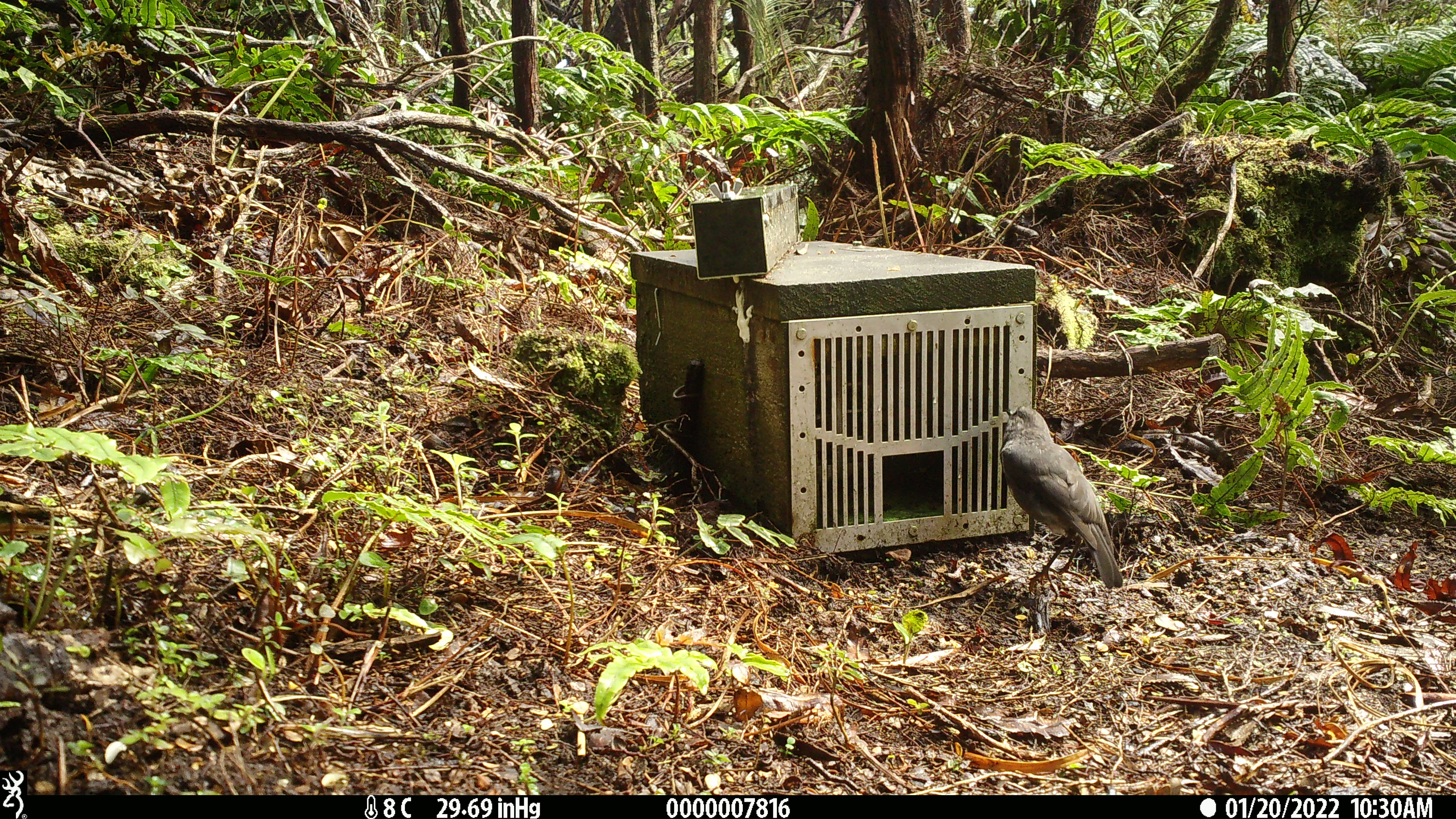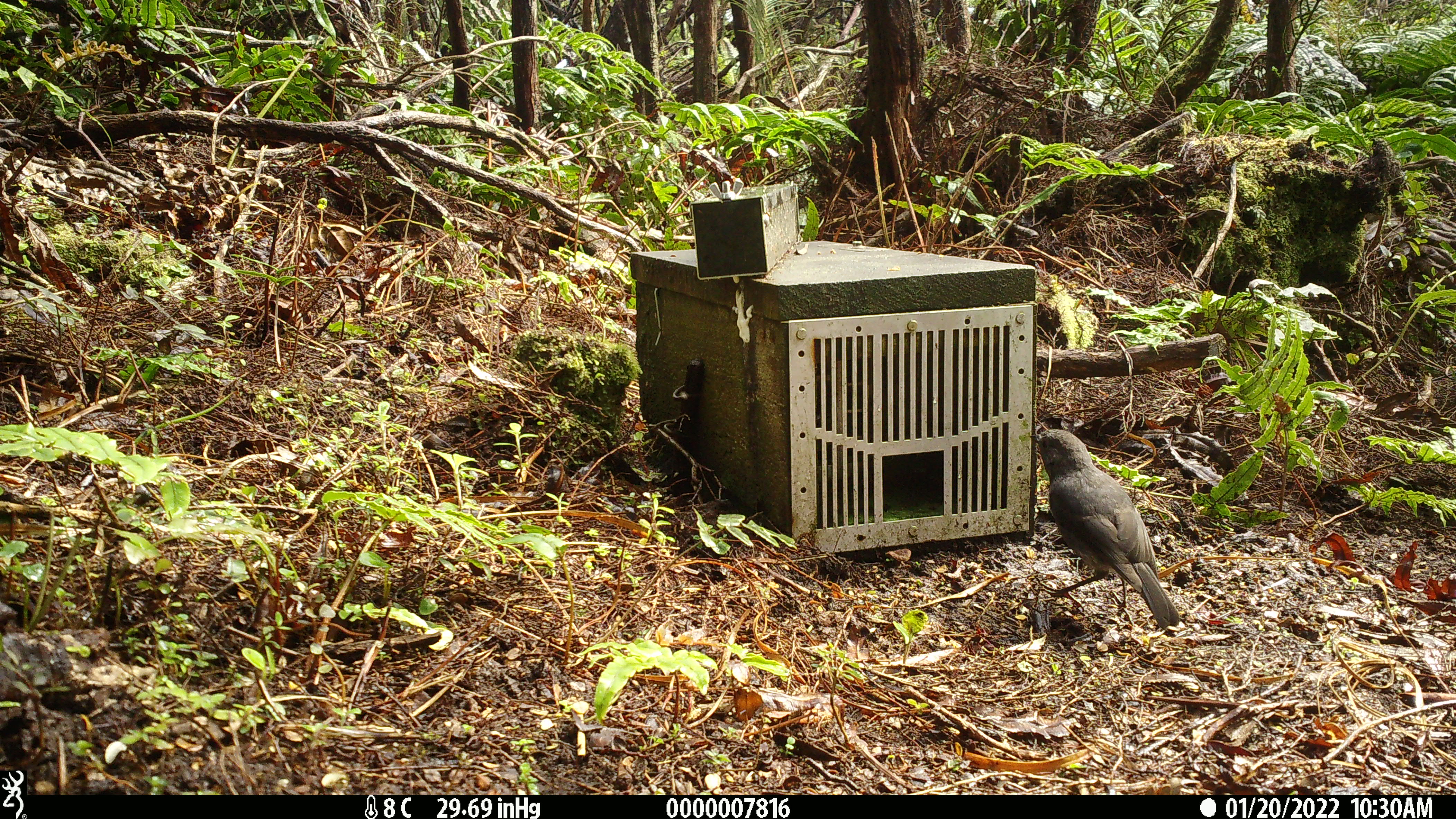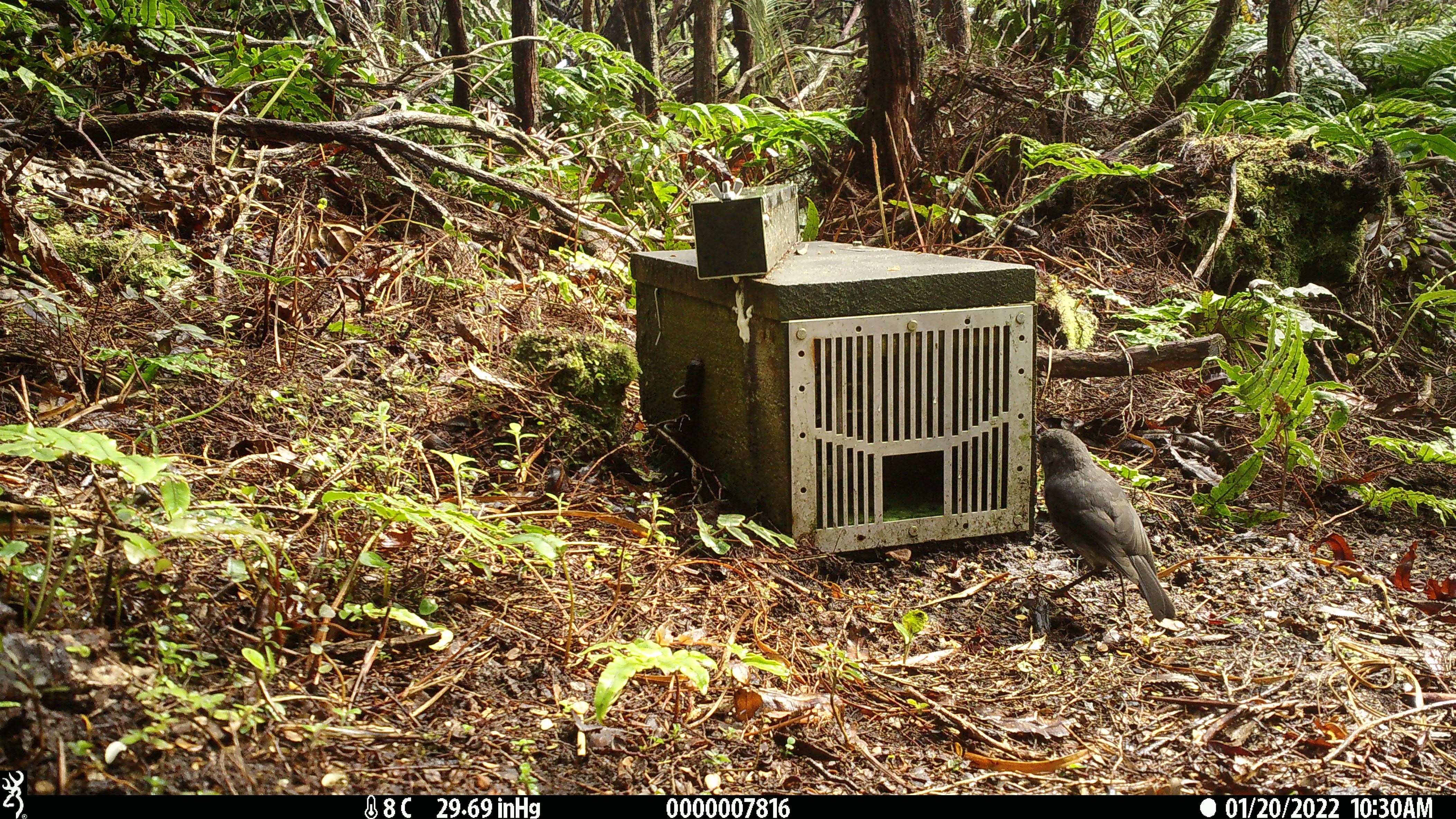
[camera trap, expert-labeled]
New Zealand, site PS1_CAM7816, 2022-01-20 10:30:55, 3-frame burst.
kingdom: Animalia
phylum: Chordata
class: Aves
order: Passeriformes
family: Petroicidae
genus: Petroica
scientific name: Petroica australis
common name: new zealand robin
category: robin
Robin (new zealand robin) (Petroica australis).